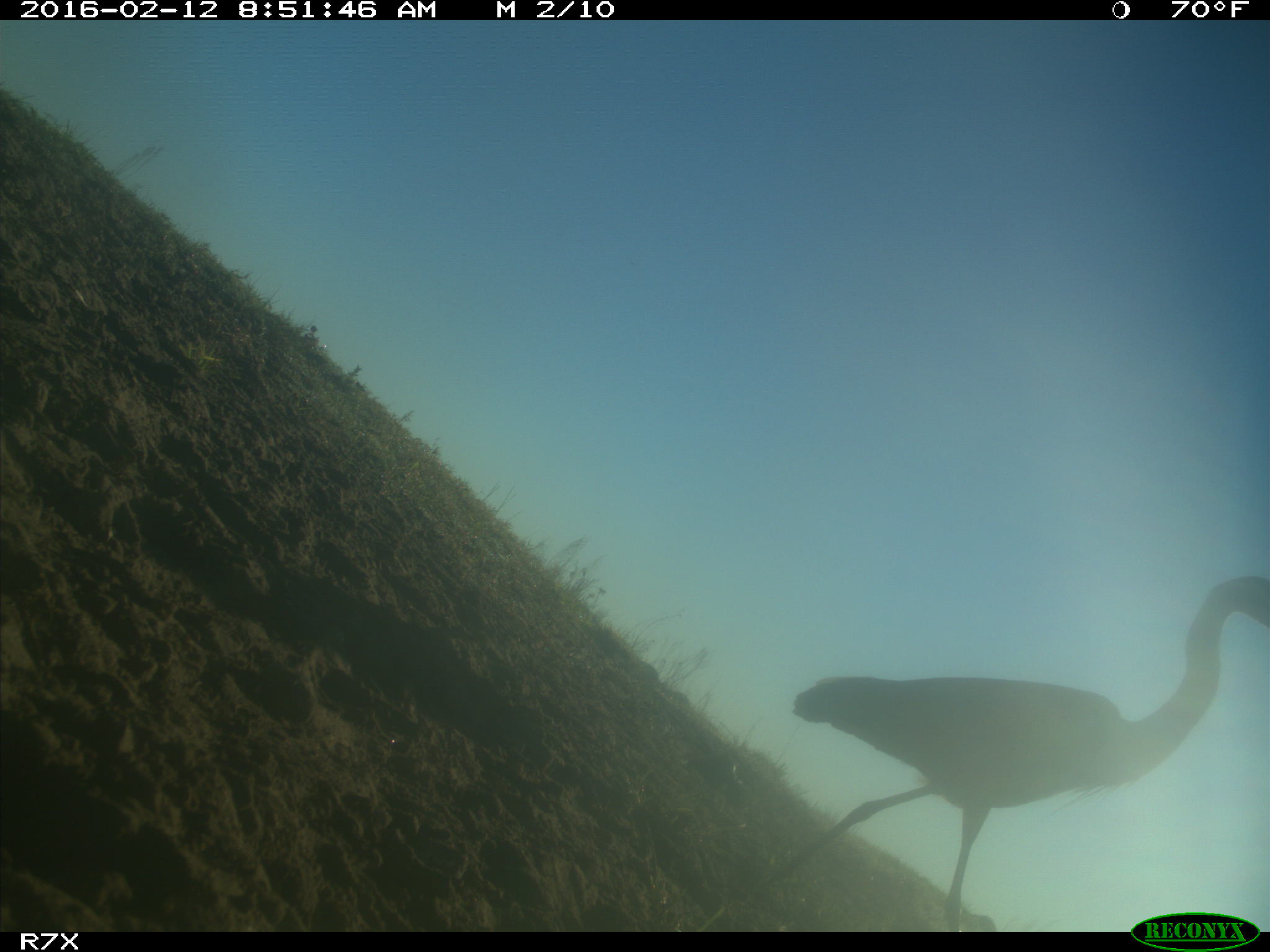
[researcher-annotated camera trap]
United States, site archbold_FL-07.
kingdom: Animalia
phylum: Chordata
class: Aves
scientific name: Aves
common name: birds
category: unidentified bird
Unidentified bird (birds) (Aves).